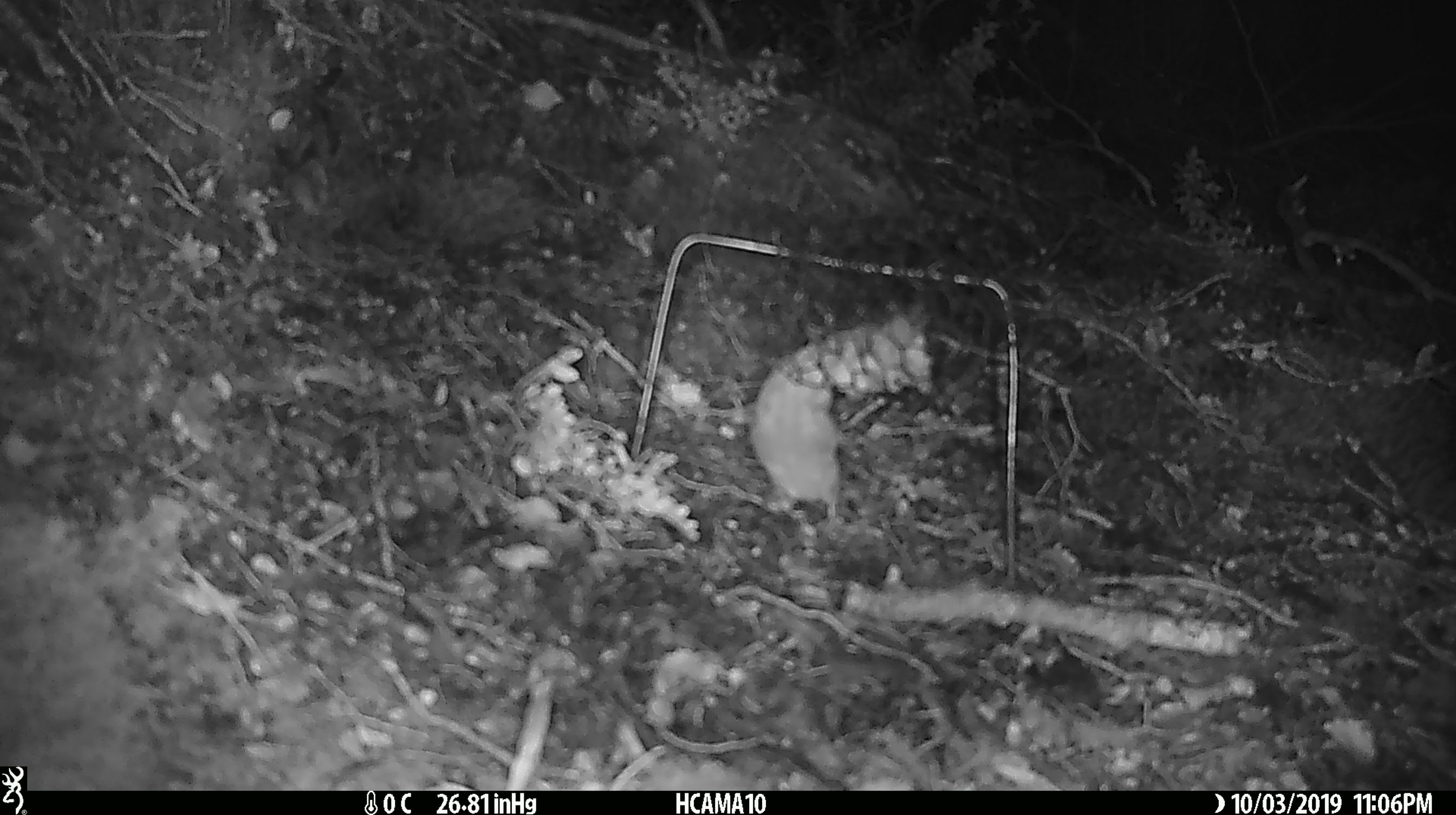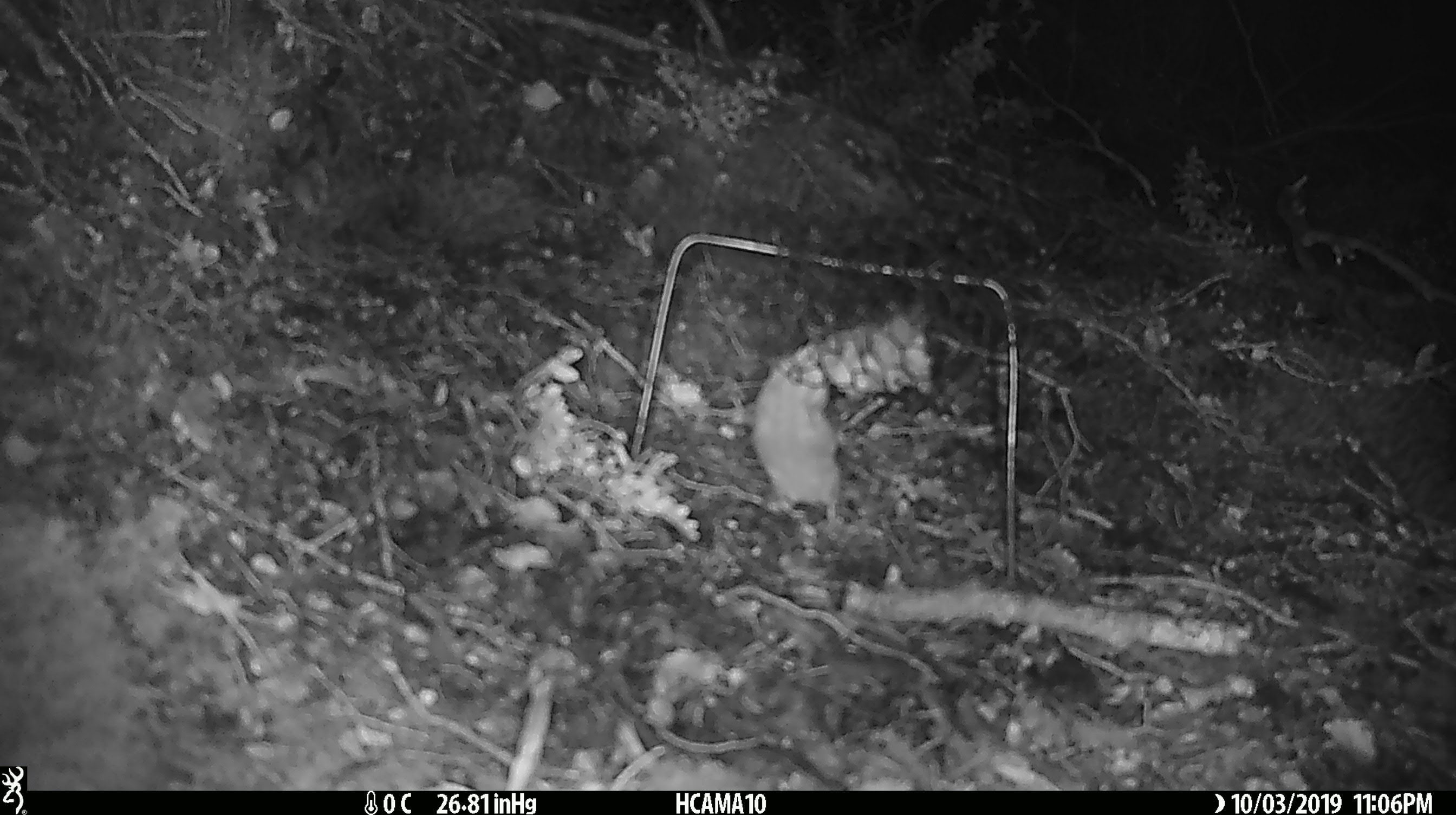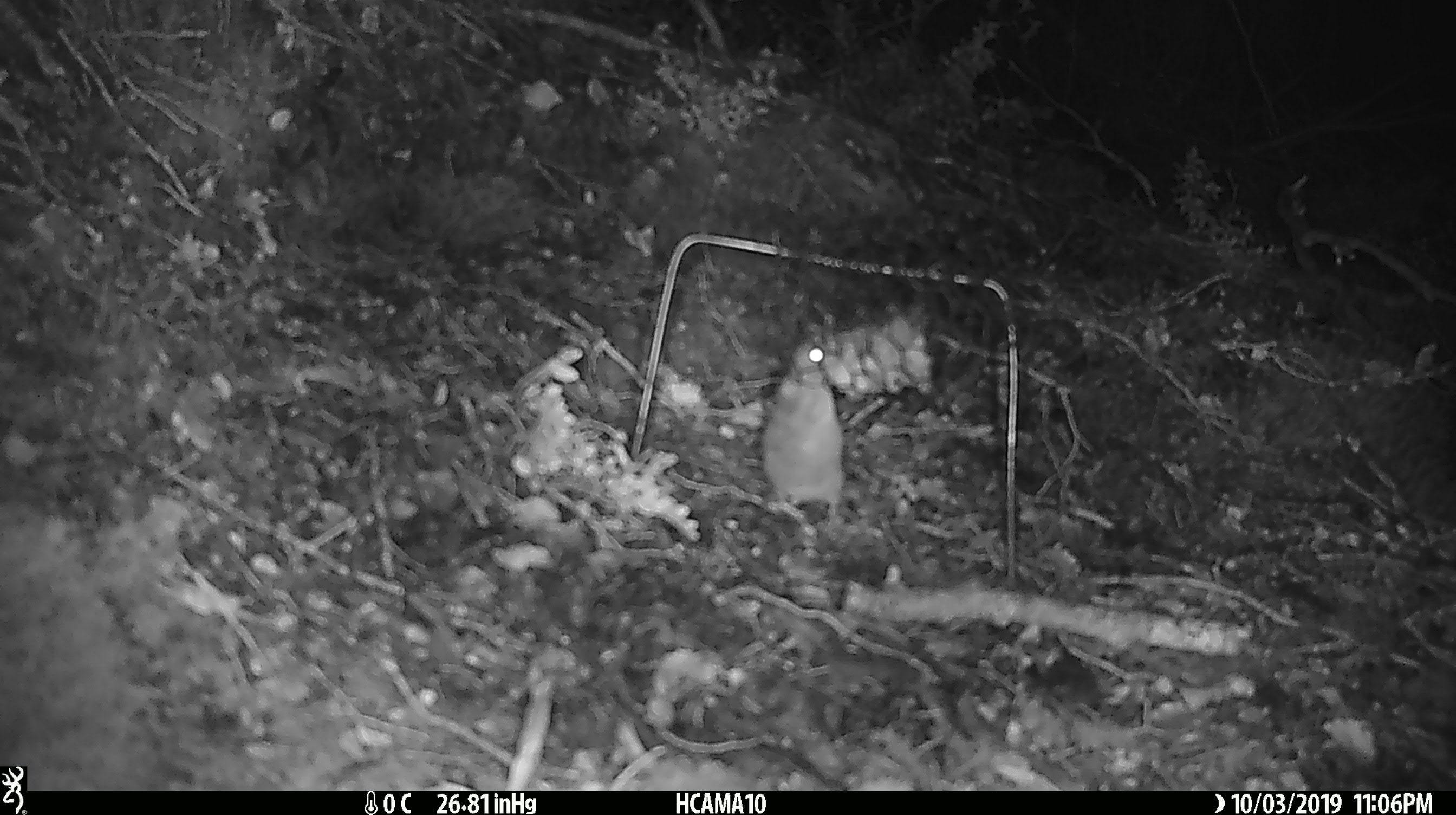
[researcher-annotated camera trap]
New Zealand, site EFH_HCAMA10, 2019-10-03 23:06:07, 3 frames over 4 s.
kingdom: Animalia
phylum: Chordata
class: Mammalia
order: Rodentia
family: Muridae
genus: Mus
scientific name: Mus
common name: mouse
Mouse (Mus).